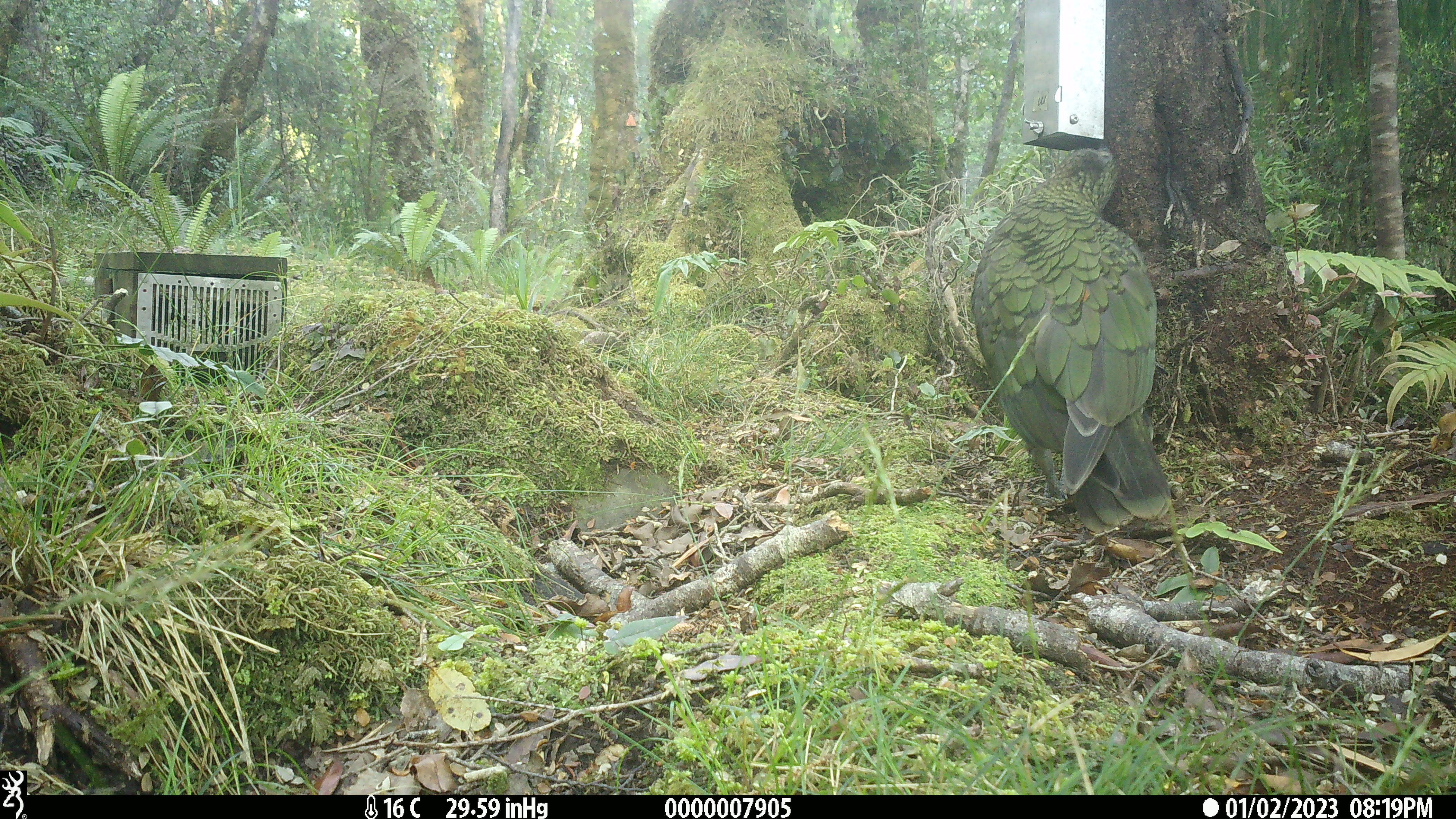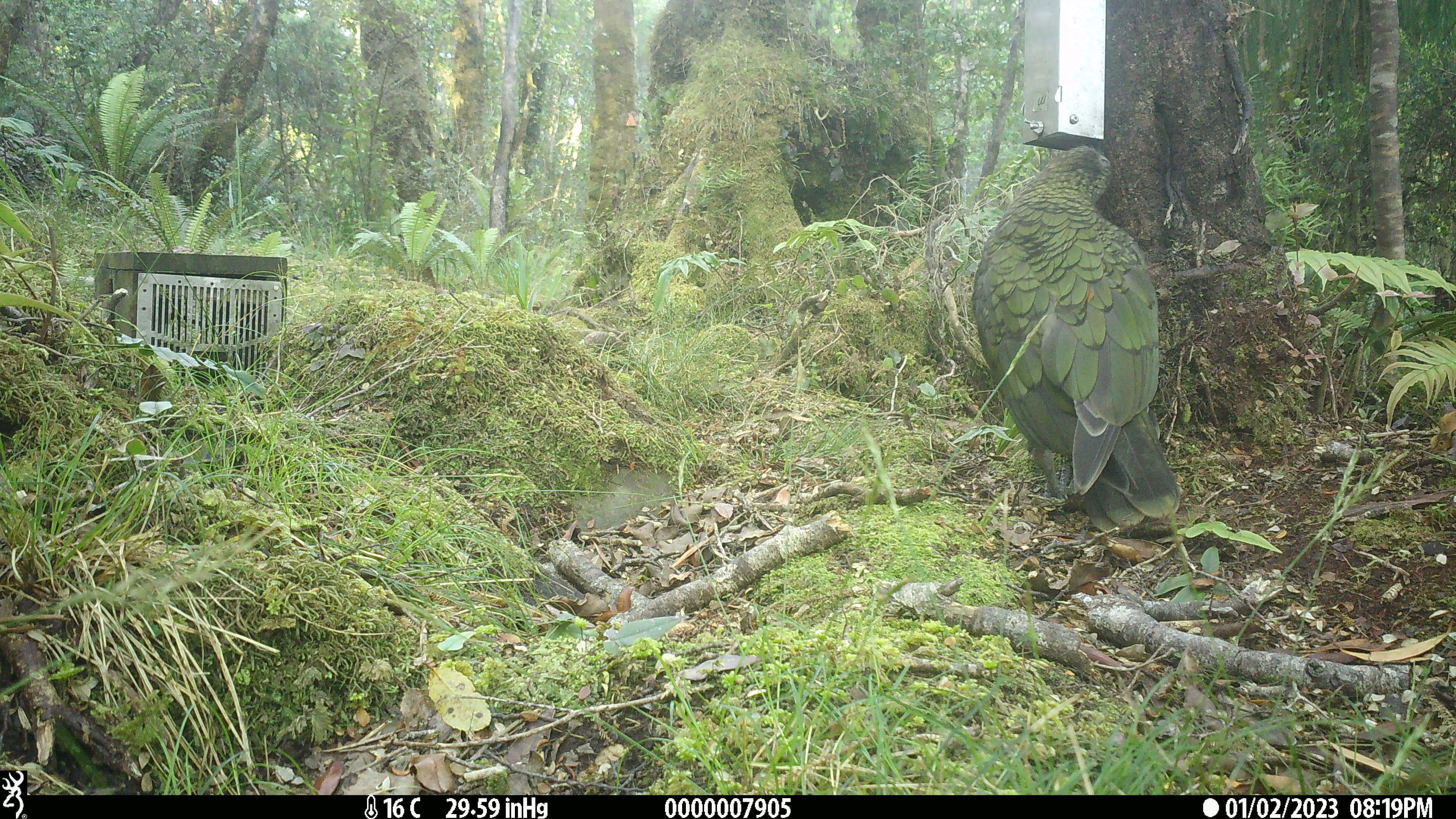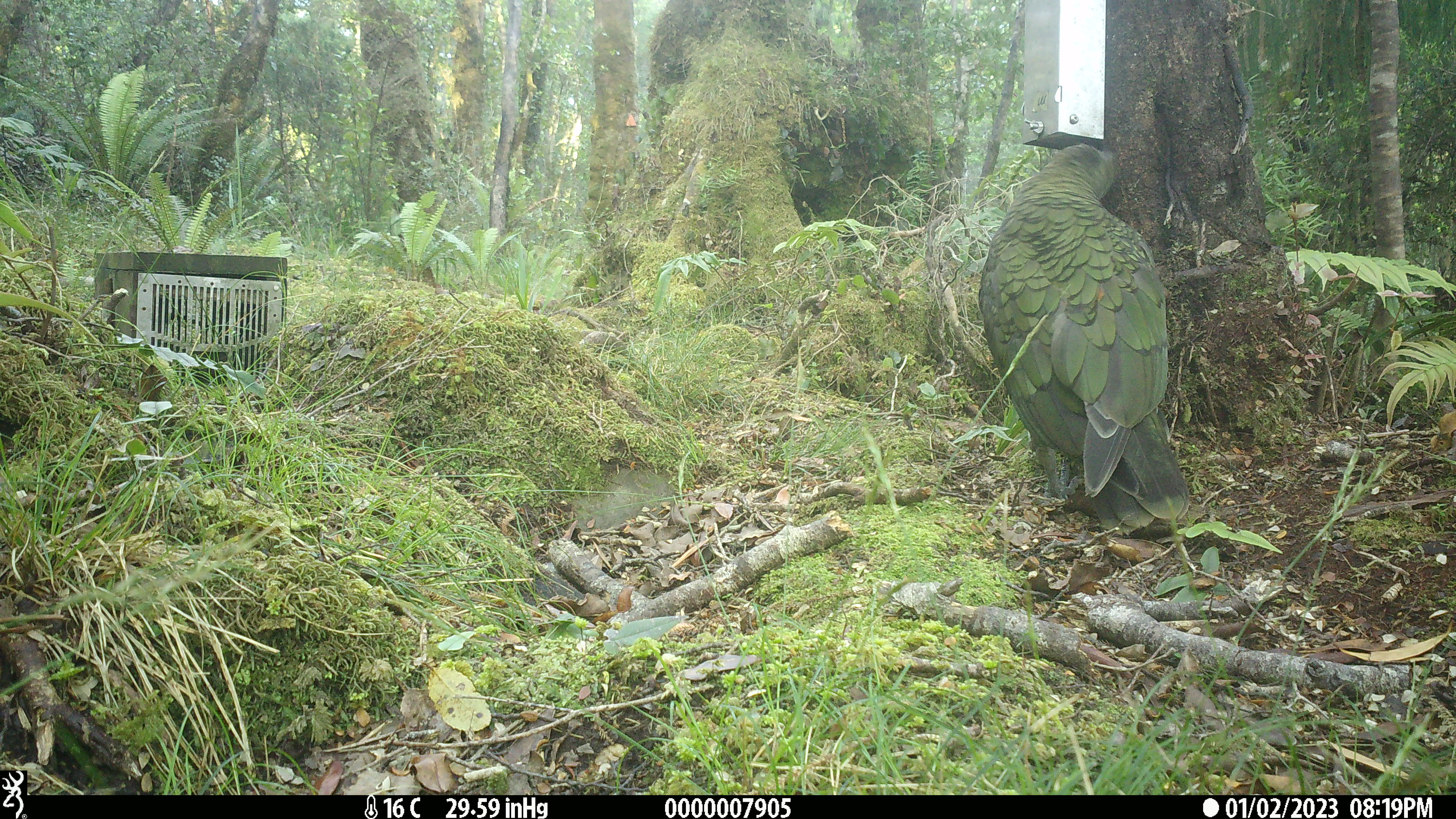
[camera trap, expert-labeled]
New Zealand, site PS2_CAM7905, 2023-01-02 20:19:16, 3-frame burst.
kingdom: Animalia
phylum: Chordata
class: Aves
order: Psittaciformes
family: Strigopidae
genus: Nestor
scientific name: Nestor notabilis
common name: kea